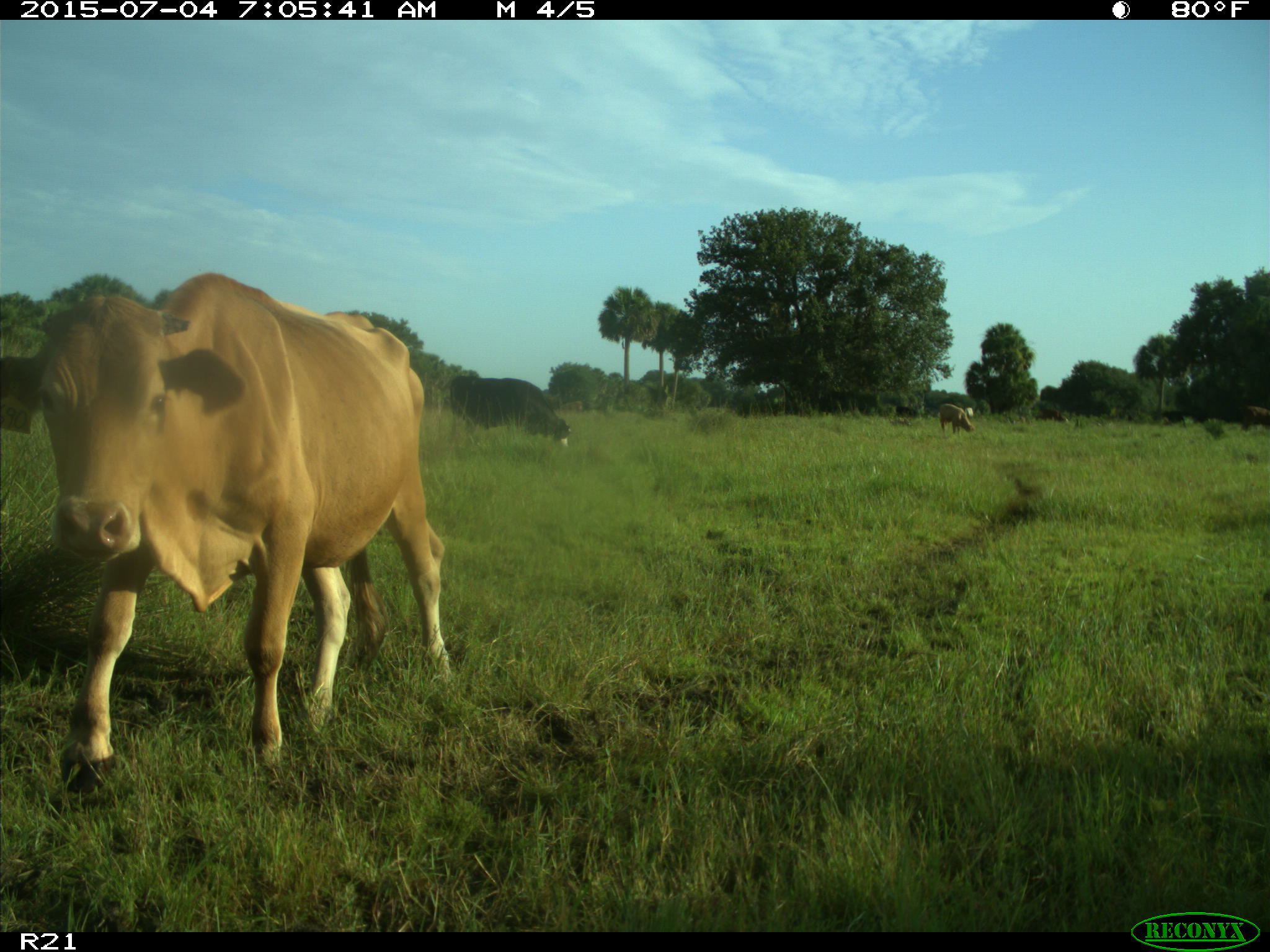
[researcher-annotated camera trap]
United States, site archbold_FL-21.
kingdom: Animalia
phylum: Chordata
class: Mammalia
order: Artiodactyla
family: Bovidae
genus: Bos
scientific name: Bos taurus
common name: domestic cow